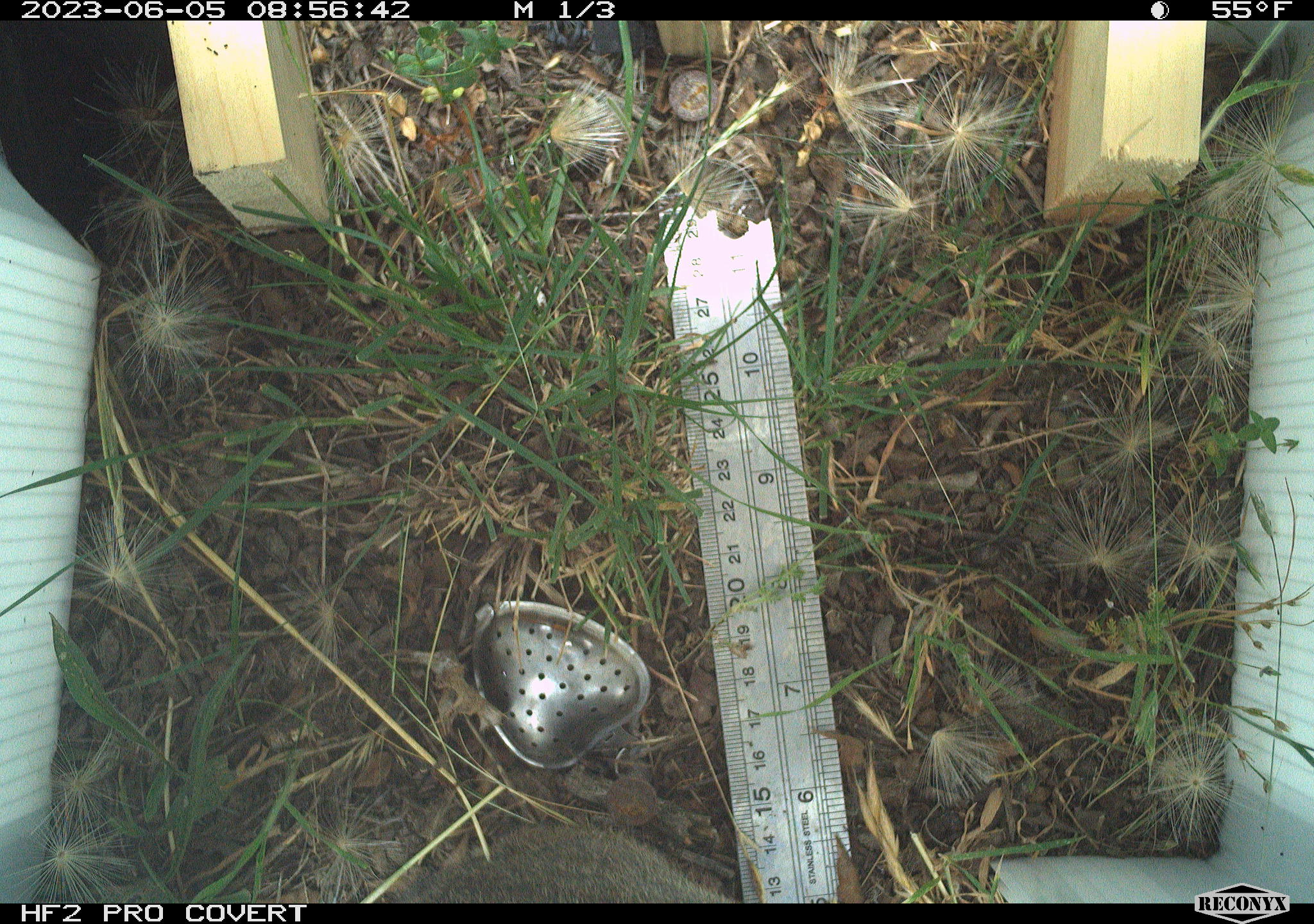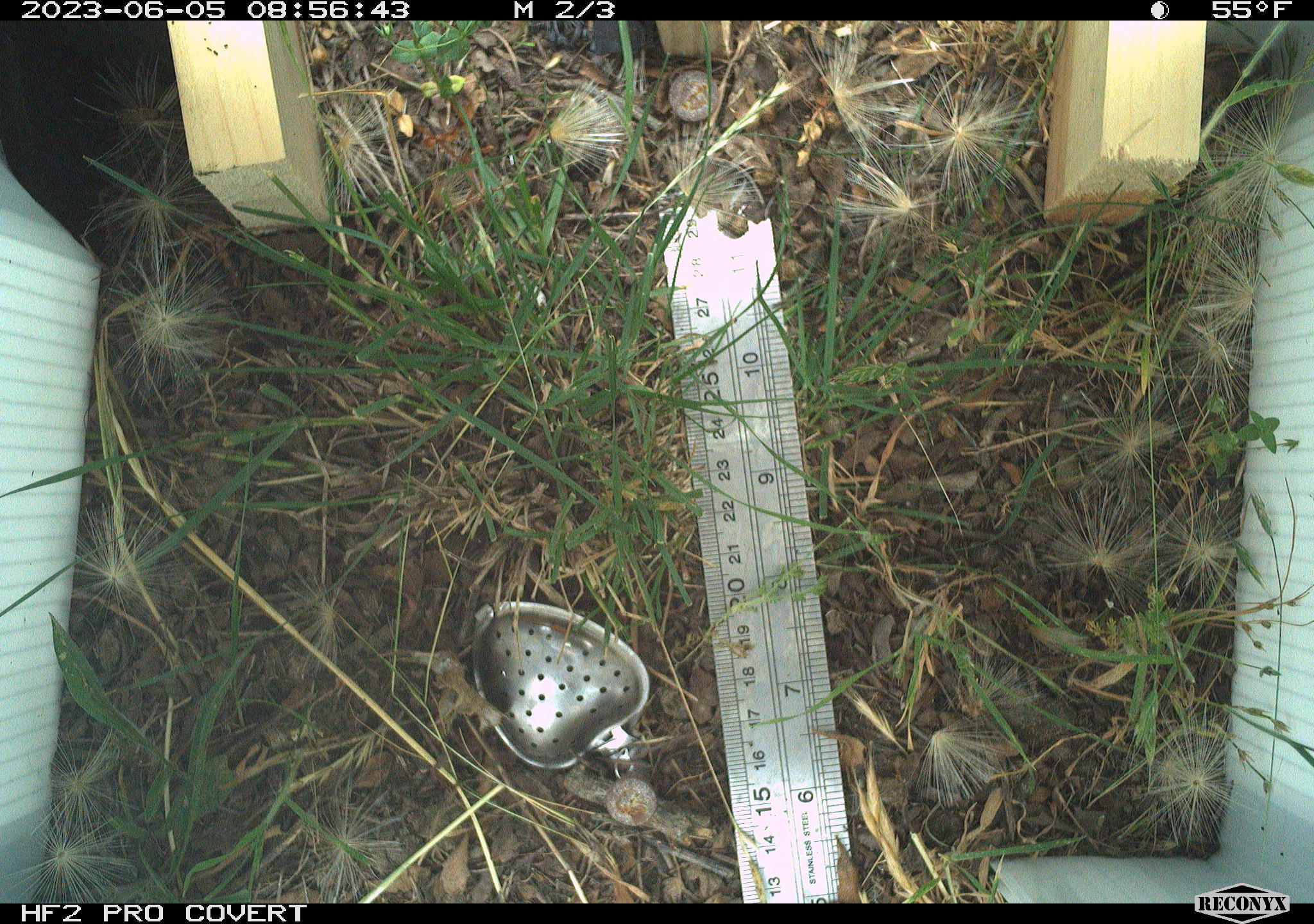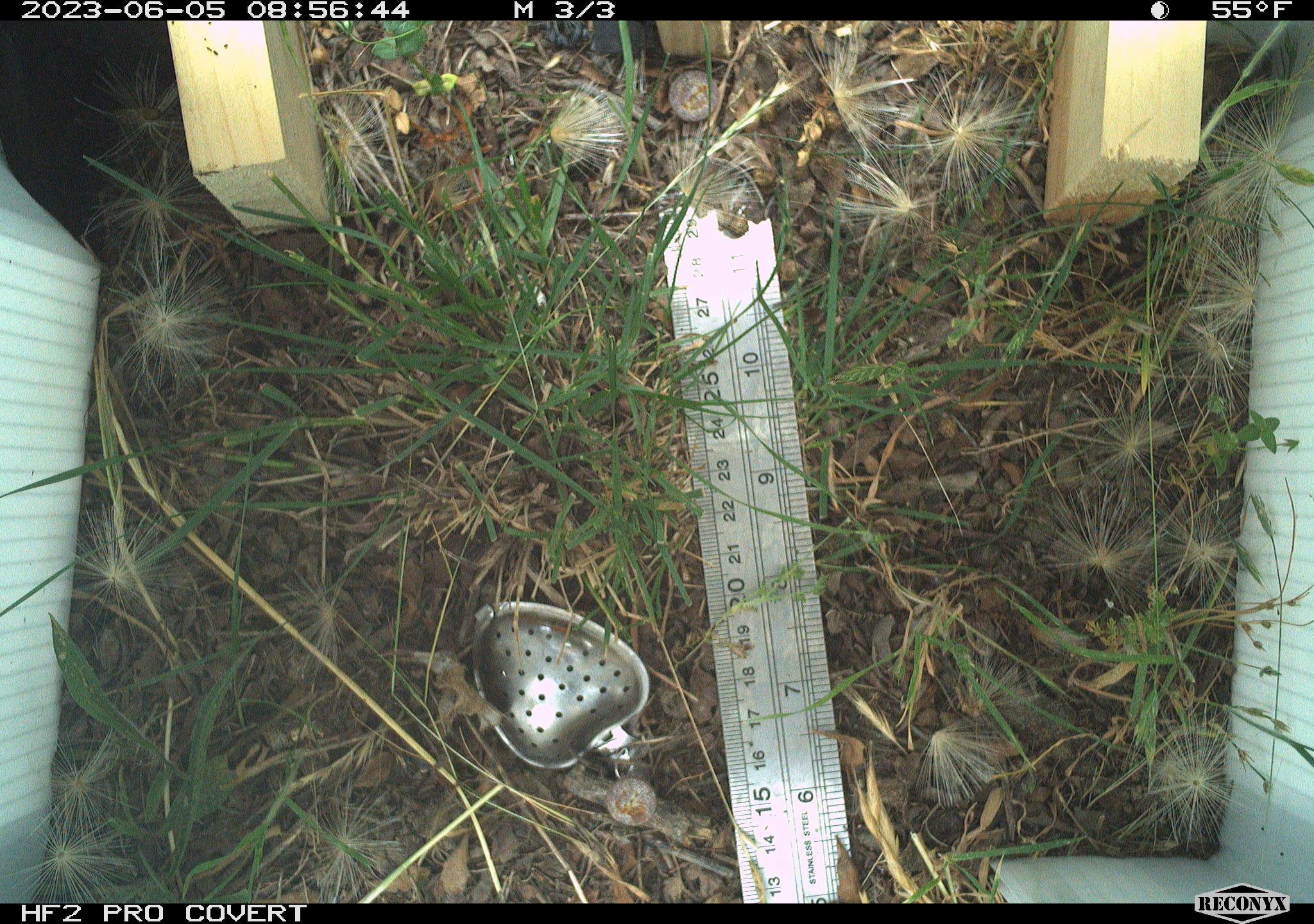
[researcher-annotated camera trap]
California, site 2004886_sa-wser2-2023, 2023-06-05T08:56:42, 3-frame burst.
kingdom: Animalia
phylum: Chordata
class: Mammalia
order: Lagomorpha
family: Leporidae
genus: Sylvilagus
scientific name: Sylvilagus bachmani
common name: brush rabbit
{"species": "brush rabbit (Sylvilagus bachmani)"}